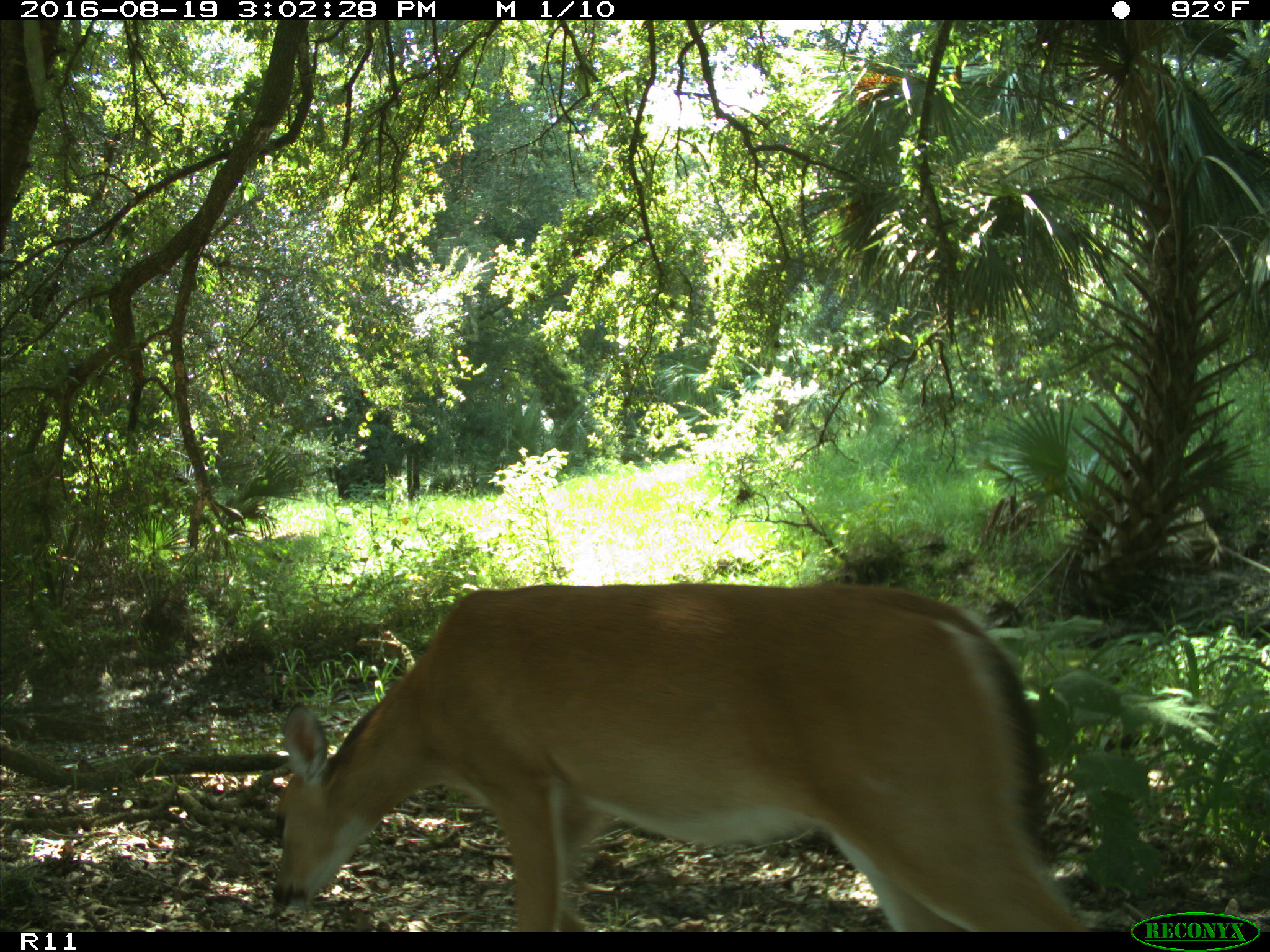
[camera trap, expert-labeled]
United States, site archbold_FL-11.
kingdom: Animalia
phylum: Chordata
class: Mammalia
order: Artiodactyla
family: Cervidae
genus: Odocoileus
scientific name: Odocoileus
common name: deer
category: unidentified deer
Unidentified deer (deer) (Odocoileus).